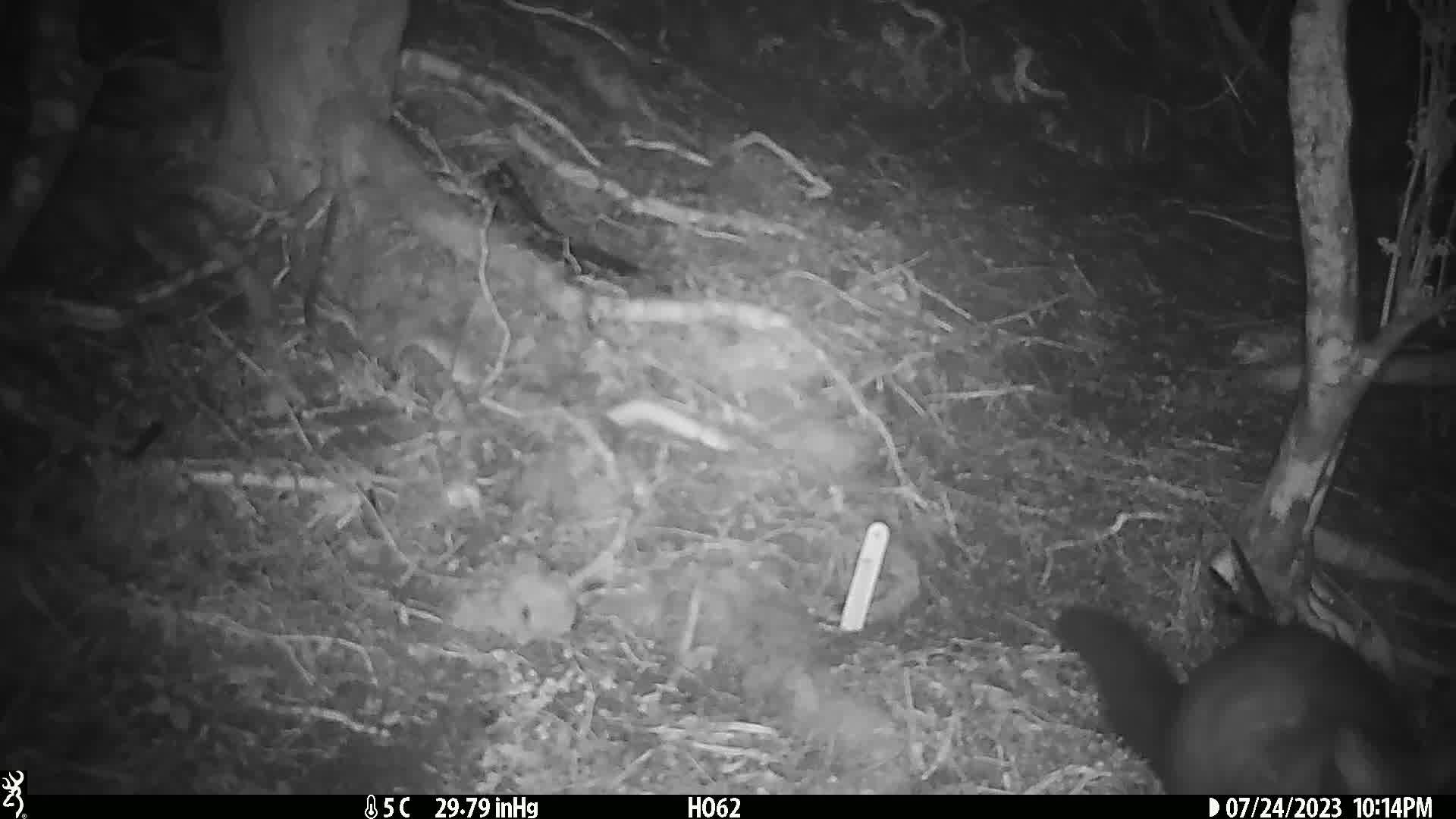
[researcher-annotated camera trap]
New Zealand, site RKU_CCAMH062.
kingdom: Animalia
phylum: Chordata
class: Mammalia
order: Diprotodontia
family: Phalangeridae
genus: Trichosurus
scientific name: Trichosurus vulpecula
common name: common brushtail possum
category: possum